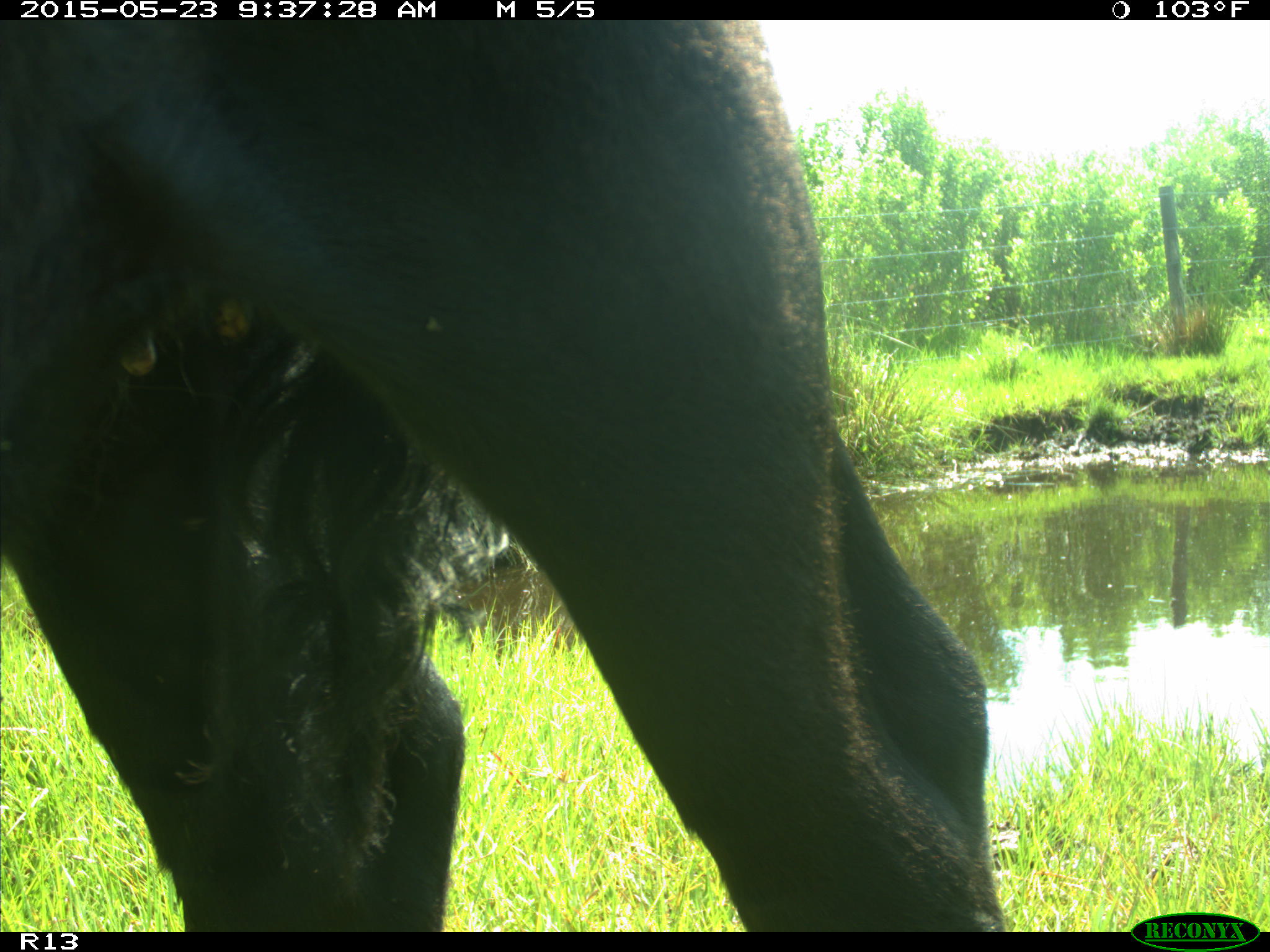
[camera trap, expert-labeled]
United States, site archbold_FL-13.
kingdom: Animalia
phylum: Chordata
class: Mammalia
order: Artiodactyla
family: Bovidae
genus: Bos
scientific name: Bos taurus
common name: domestic cow